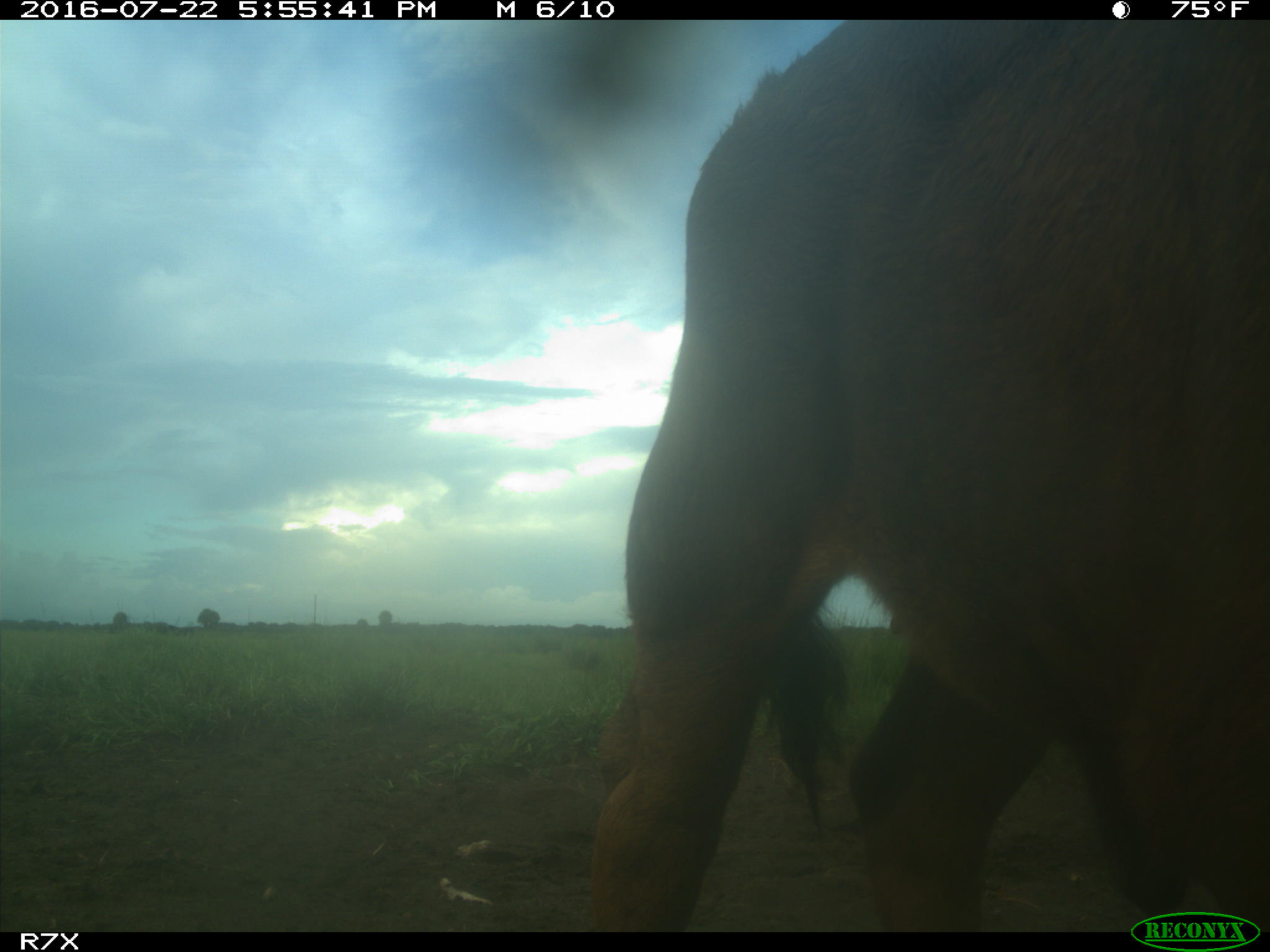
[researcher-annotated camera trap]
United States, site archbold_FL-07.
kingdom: Animalia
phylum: Chordata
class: Mammalia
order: Artiodactyla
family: Bovidae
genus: Bos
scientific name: Bos taurus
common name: domestic cow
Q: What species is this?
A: Bos taurus (domestic cow).